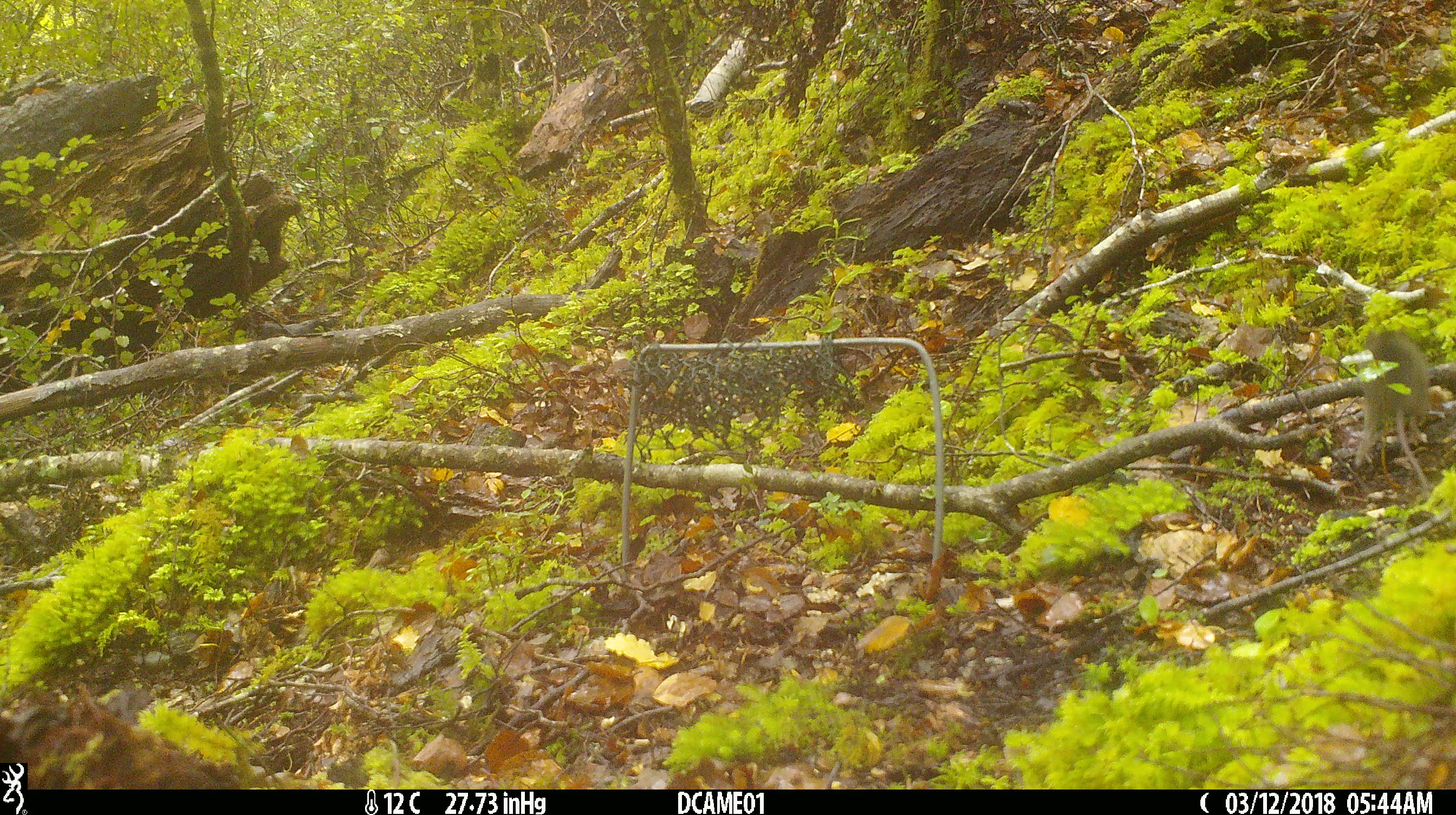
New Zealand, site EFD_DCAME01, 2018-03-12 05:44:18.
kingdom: Animalia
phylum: Chordata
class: Mammalia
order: Rodentia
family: Muridae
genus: Mus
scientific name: Mus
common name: mouse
Mouse (Mus).